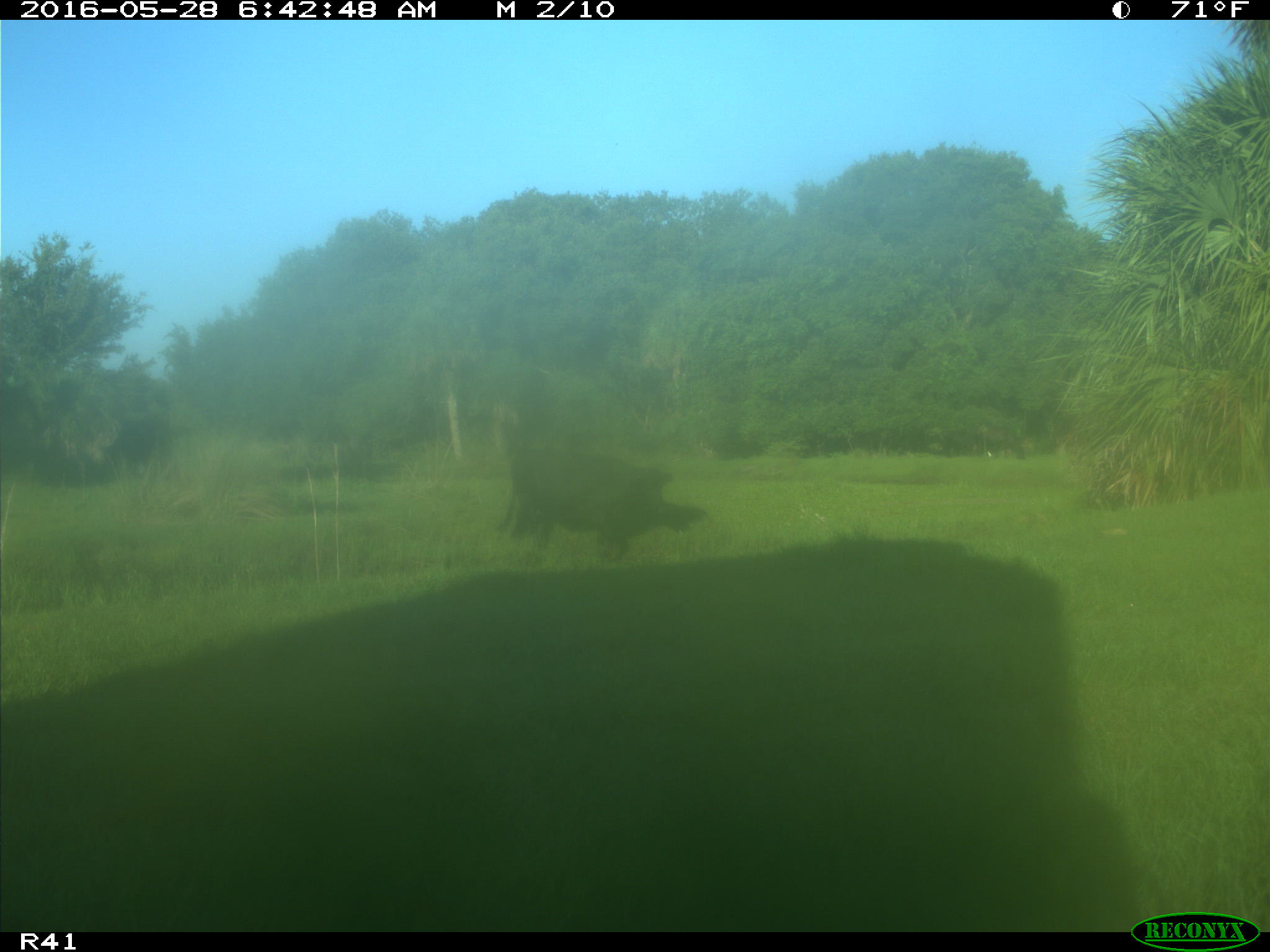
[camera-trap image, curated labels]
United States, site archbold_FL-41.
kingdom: Animalia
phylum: Chordata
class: Mammalia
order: Artiodactyla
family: Bovidae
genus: Bos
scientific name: Bos taurus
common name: domestic cow